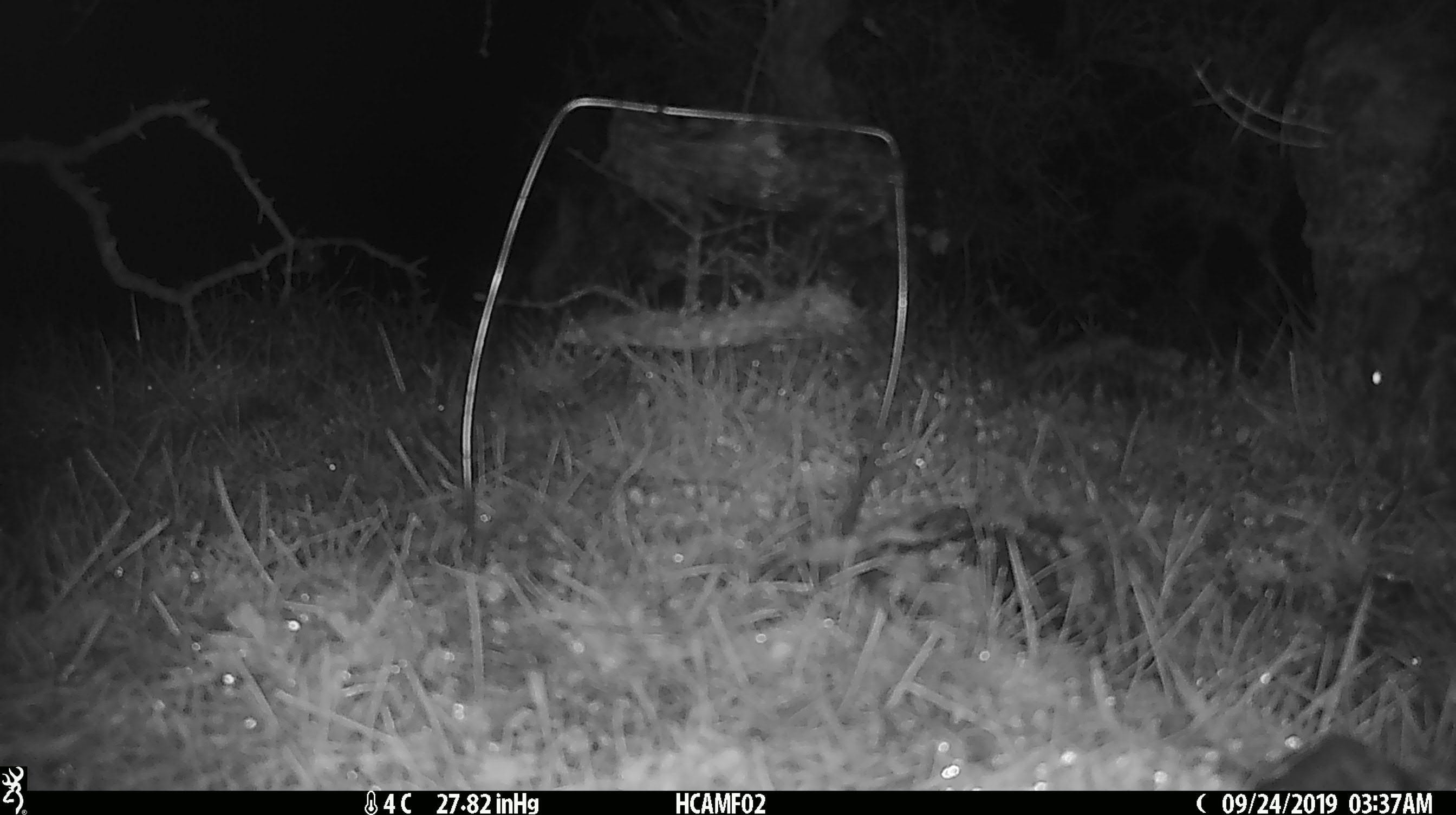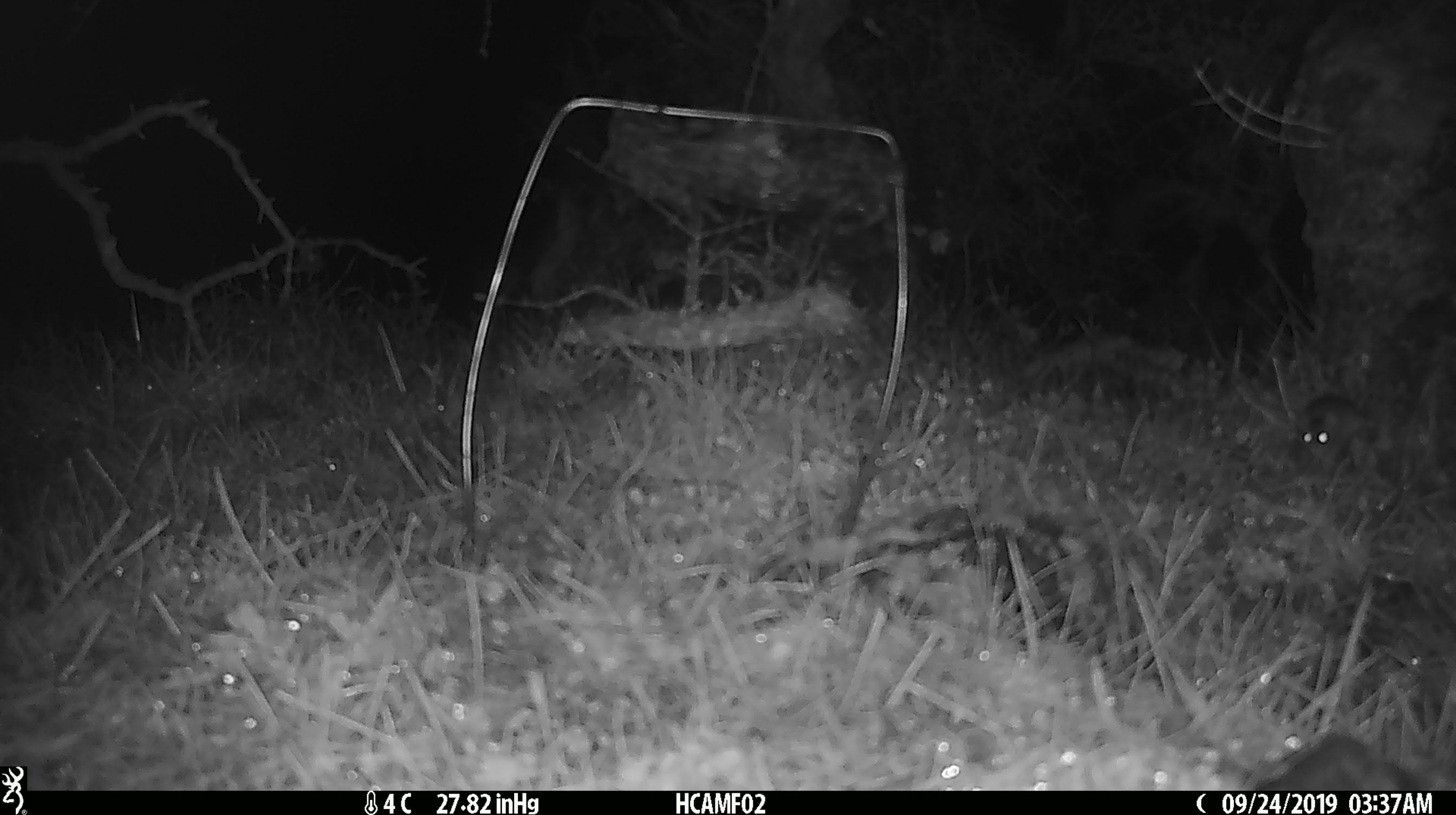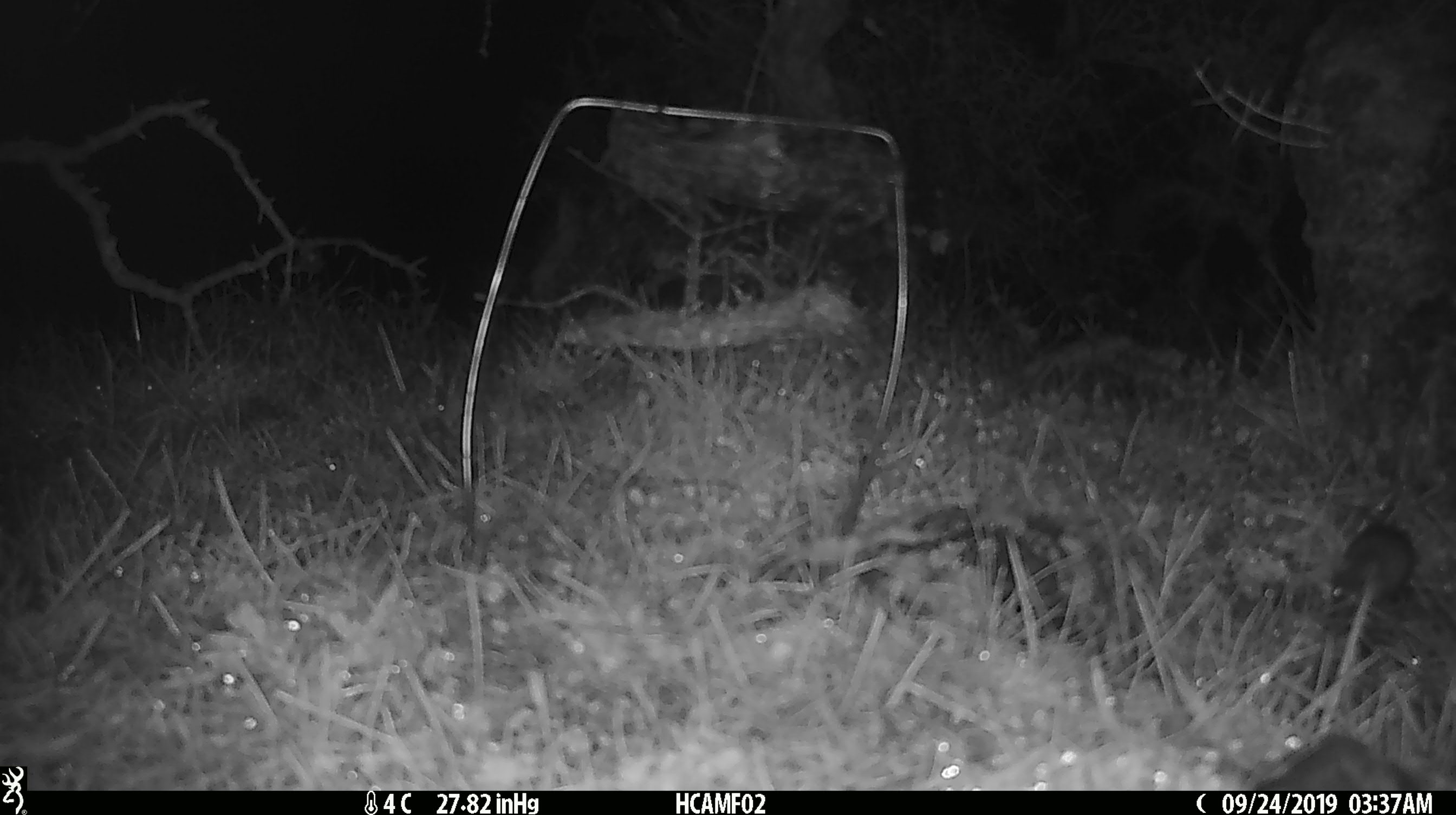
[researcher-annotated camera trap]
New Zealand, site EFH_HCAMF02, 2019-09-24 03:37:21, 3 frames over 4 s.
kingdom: Animalia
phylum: Chordata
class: Mammalia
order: Rodentia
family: Muridae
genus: Mus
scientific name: Mus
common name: mouse